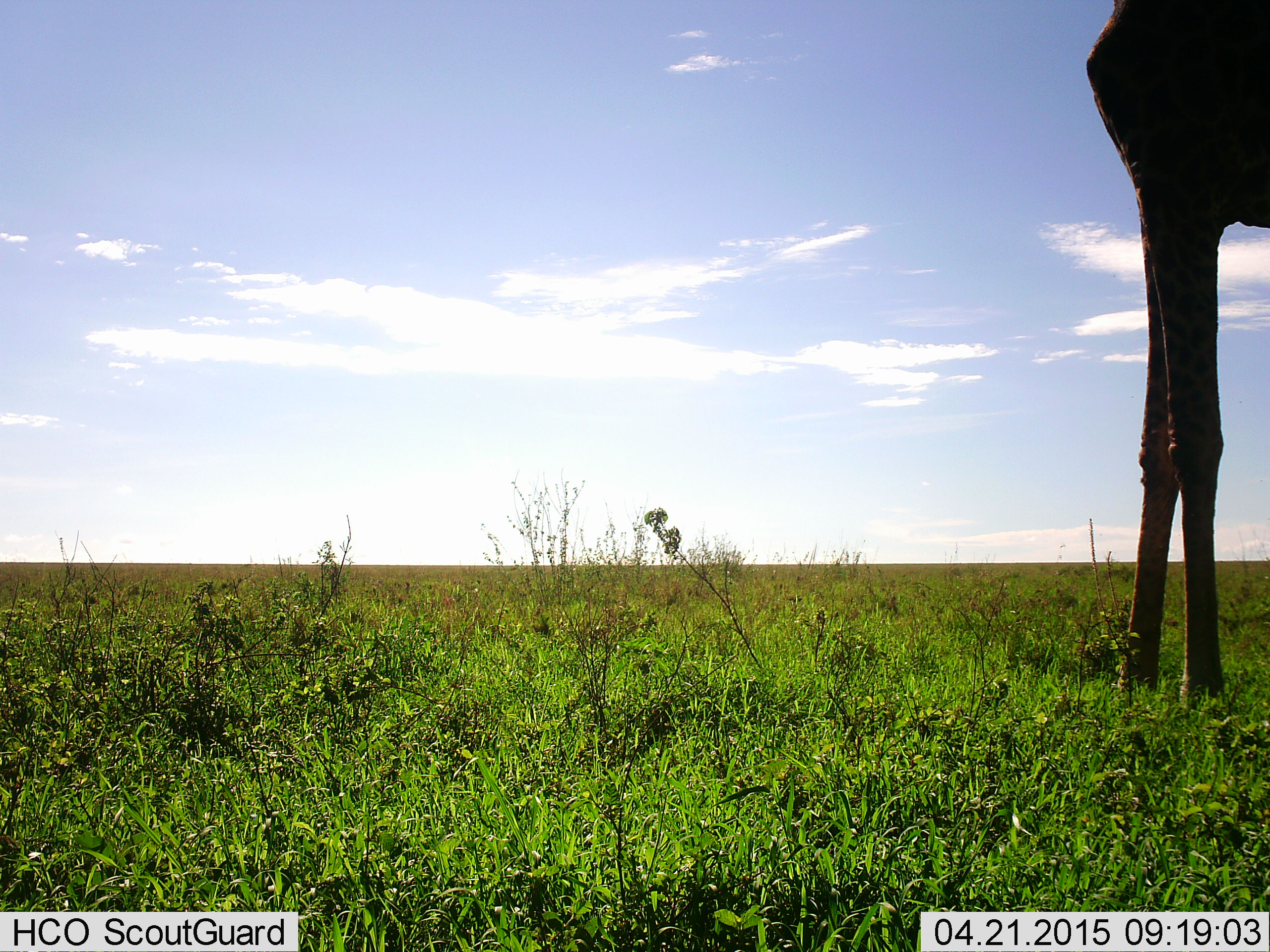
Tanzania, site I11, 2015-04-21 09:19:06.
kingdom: Animalia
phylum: Chordata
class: Mammalia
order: Artiodactyla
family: Giraffidae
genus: Giraffa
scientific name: Giraffa camelopardalis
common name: giraffe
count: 1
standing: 100%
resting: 0%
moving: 0%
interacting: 0%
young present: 10%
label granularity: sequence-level